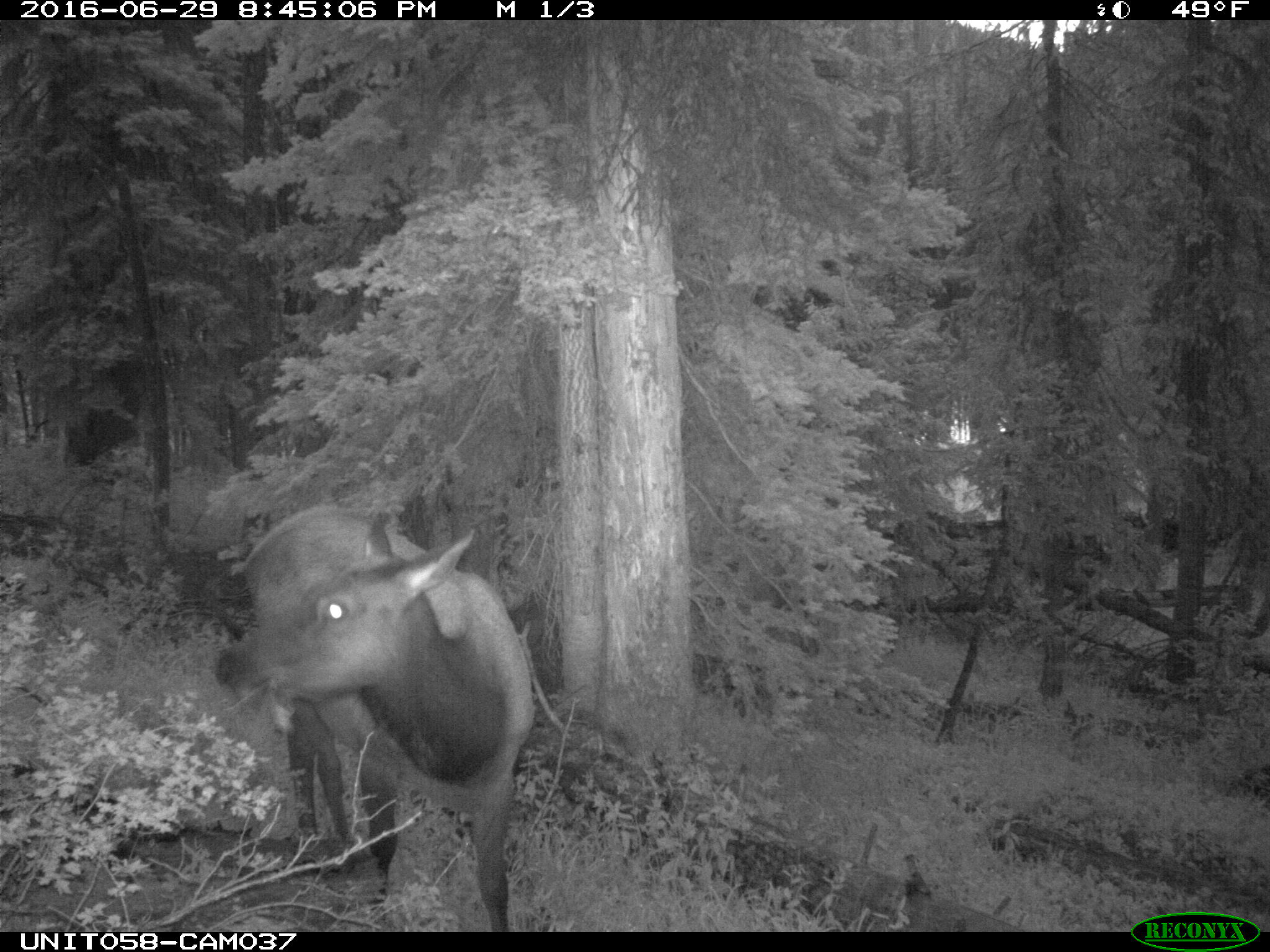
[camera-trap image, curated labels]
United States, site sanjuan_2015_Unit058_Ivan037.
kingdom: Animalia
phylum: Chordata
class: Mammalia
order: Artiodactyla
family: Cervidae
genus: Cervus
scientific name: Cervus elaphus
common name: red deer